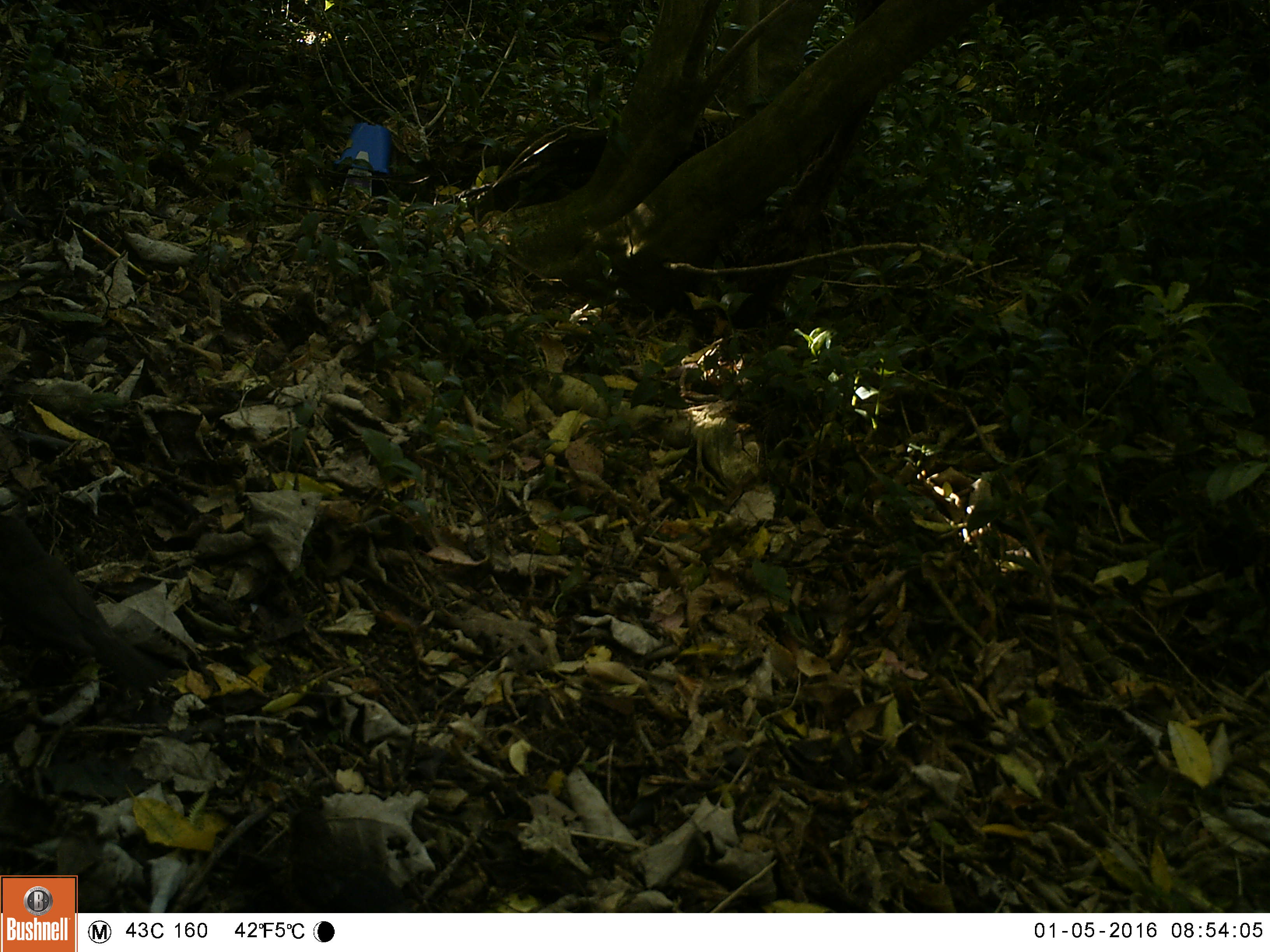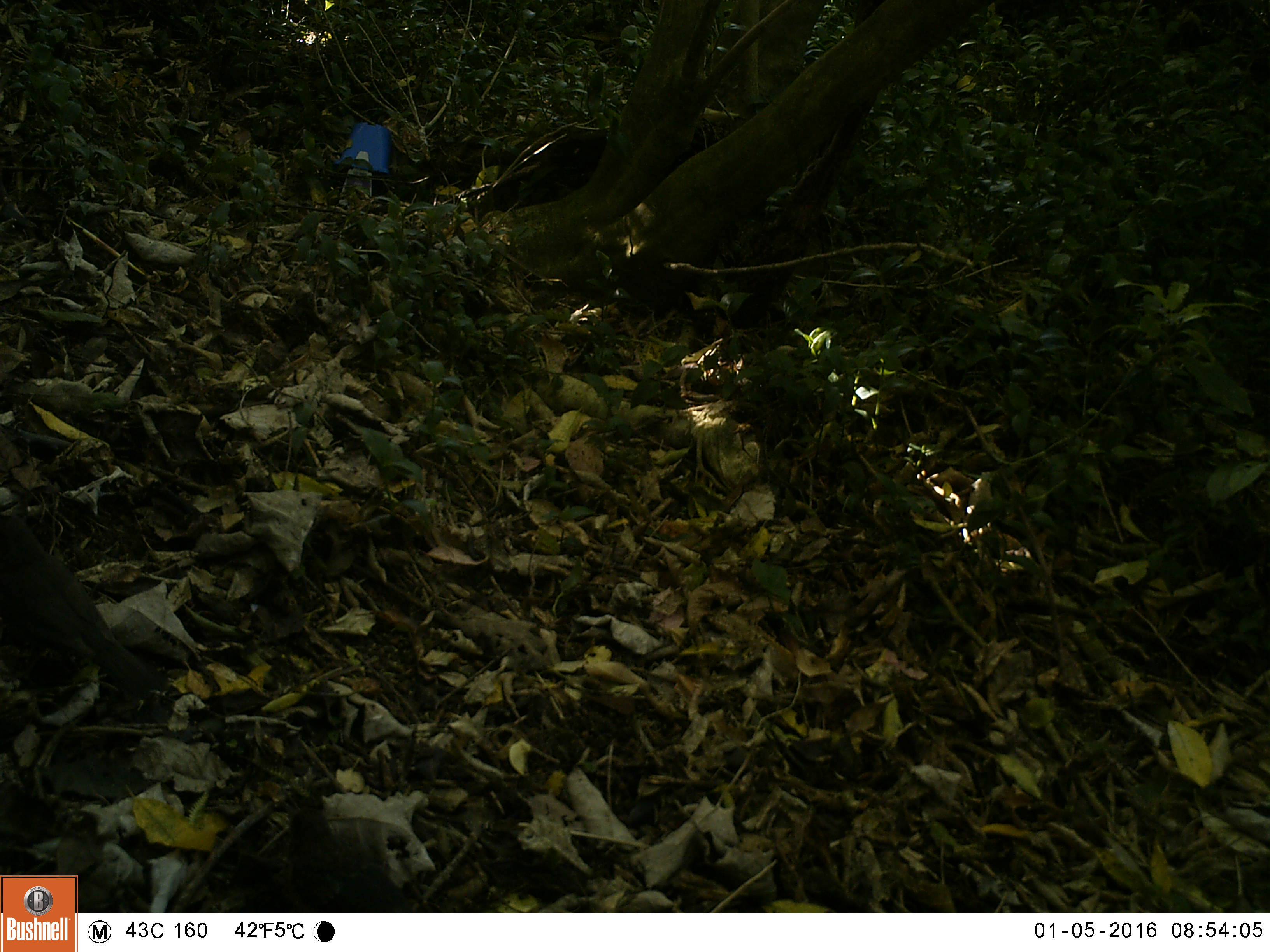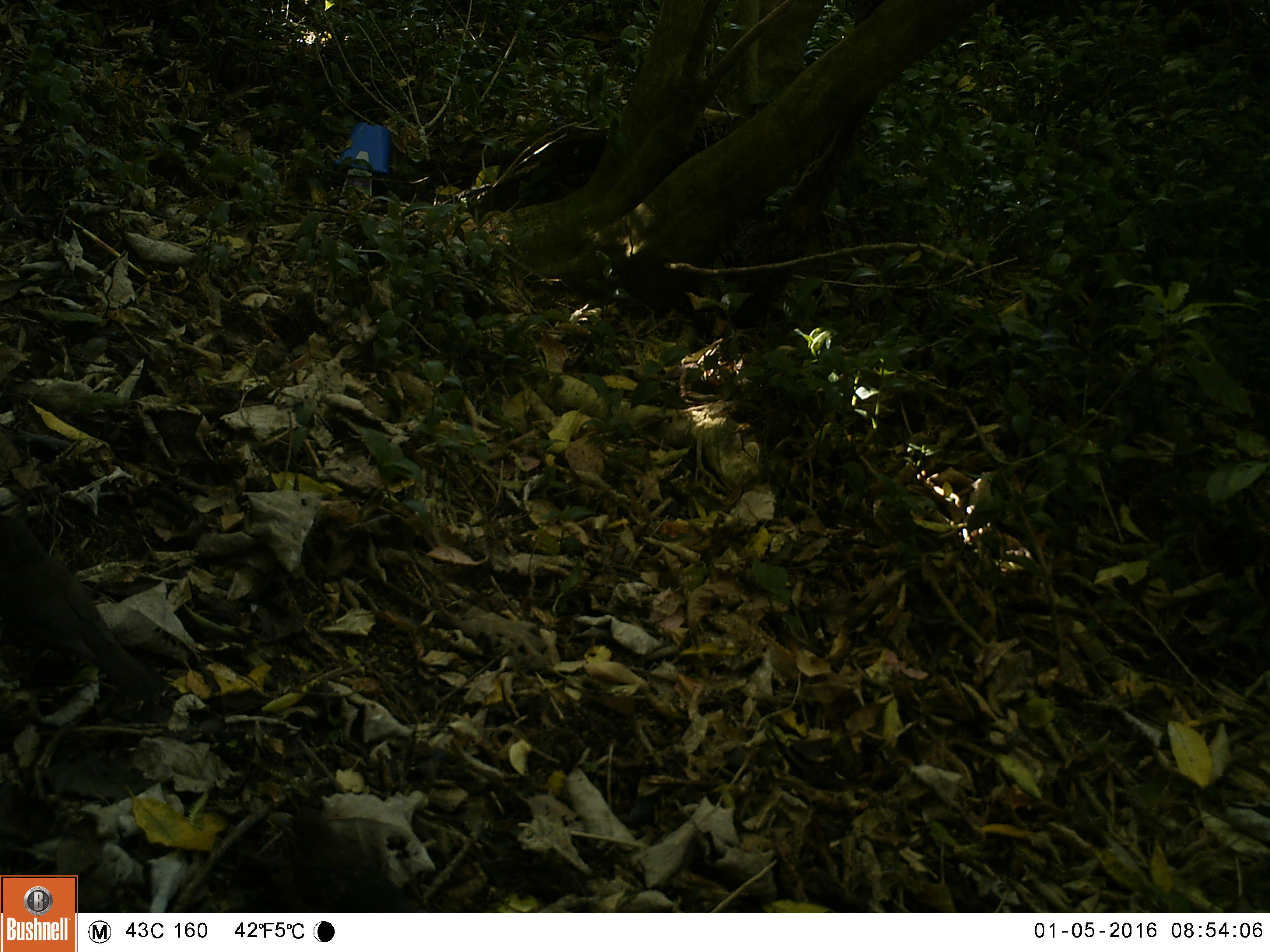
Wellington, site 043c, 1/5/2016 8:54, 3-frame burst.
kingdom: Animalia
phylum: Chordata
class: Aves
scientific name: Aves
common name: bird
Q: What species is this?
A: Bird (Aves).